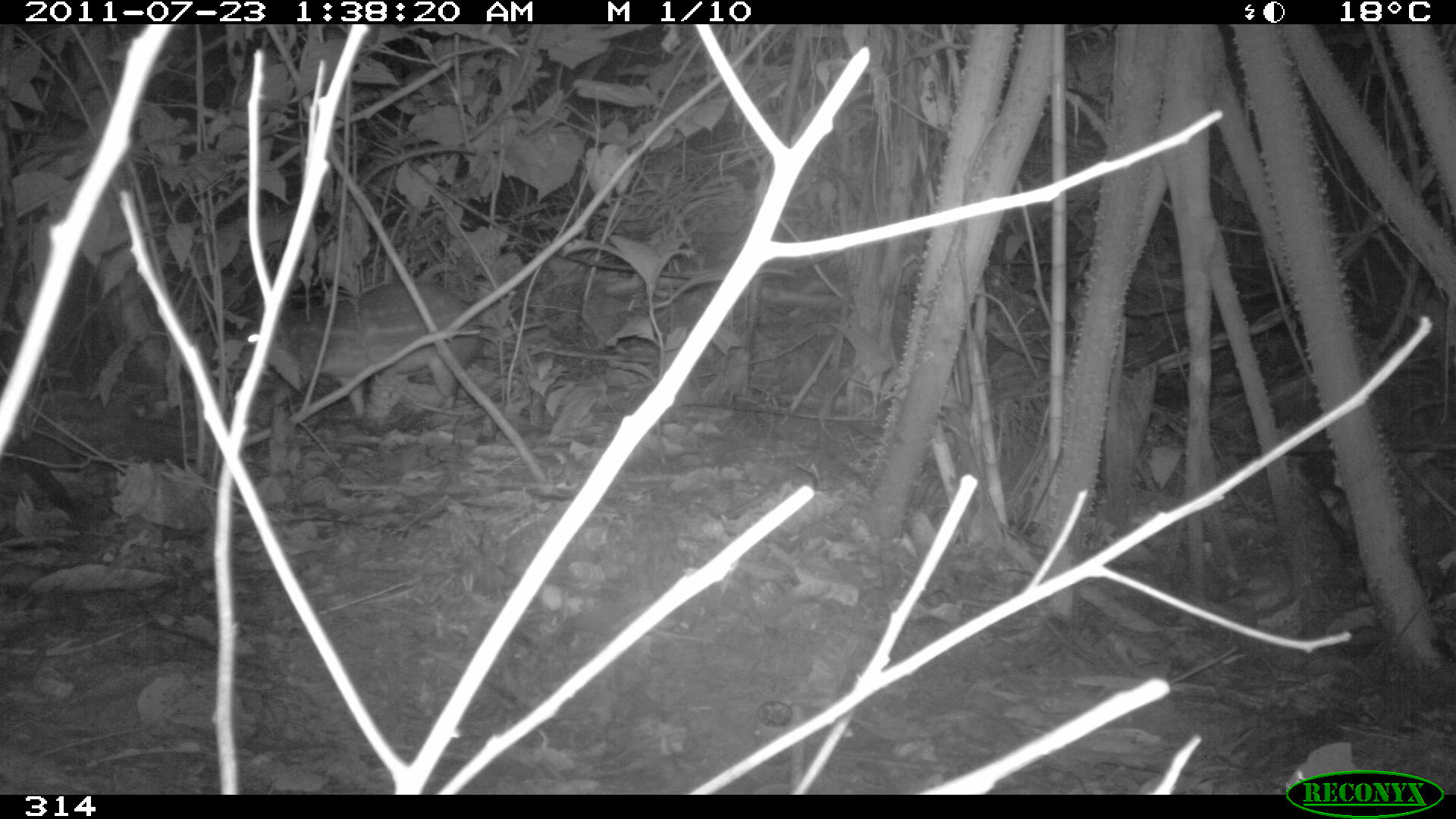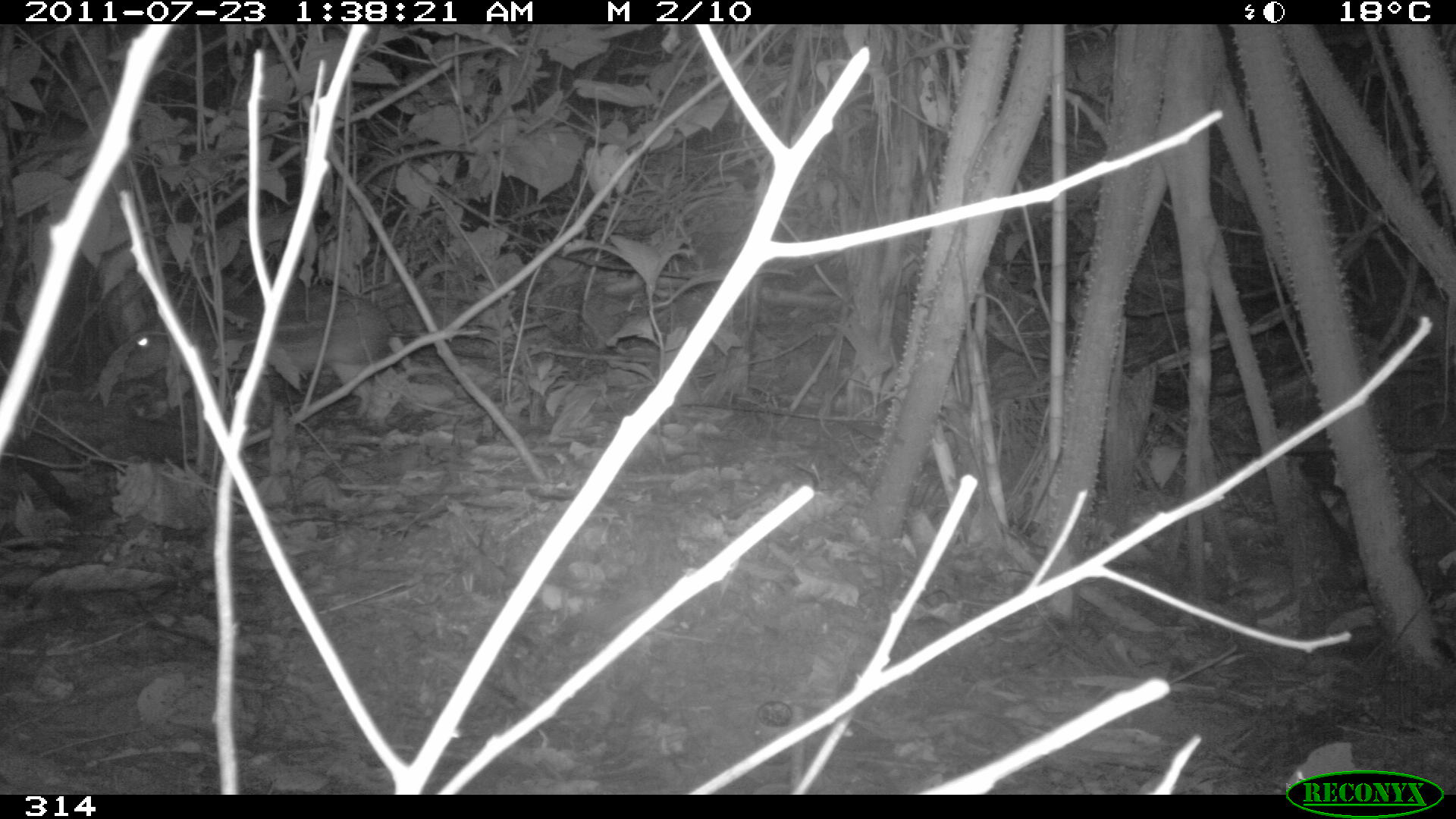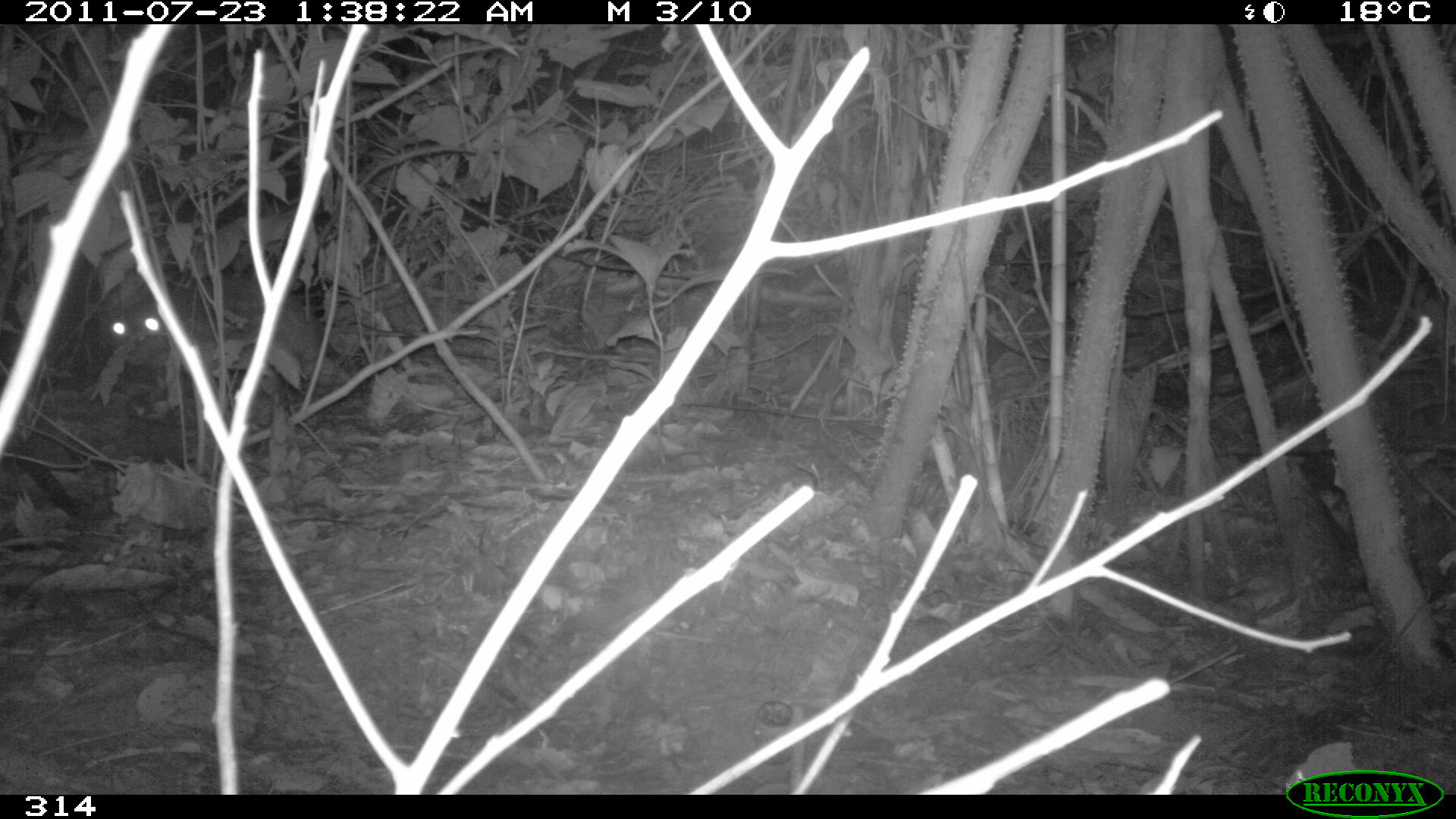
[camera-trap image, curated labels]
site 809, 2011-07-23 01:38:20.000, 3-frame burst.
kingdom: Animalia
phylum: Chordata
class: Mammalia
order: Rodentia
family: Cuniculidae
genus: Cuniculus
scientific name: Cuniculus paca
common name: spotted paca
Cuniculus paca (spotted paca).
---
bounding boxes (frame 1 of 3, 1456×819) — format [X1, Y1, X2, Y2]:
cuniculus paca: [226, 280, 482, 421]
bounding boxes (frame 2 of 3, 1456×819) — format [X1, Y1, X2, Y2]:
cuniculus paca: [119, 284, 394, 423]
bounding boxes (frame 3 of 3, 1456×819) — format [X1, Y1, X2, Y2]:
cuniculus paca: [101, 276, 343, 383]